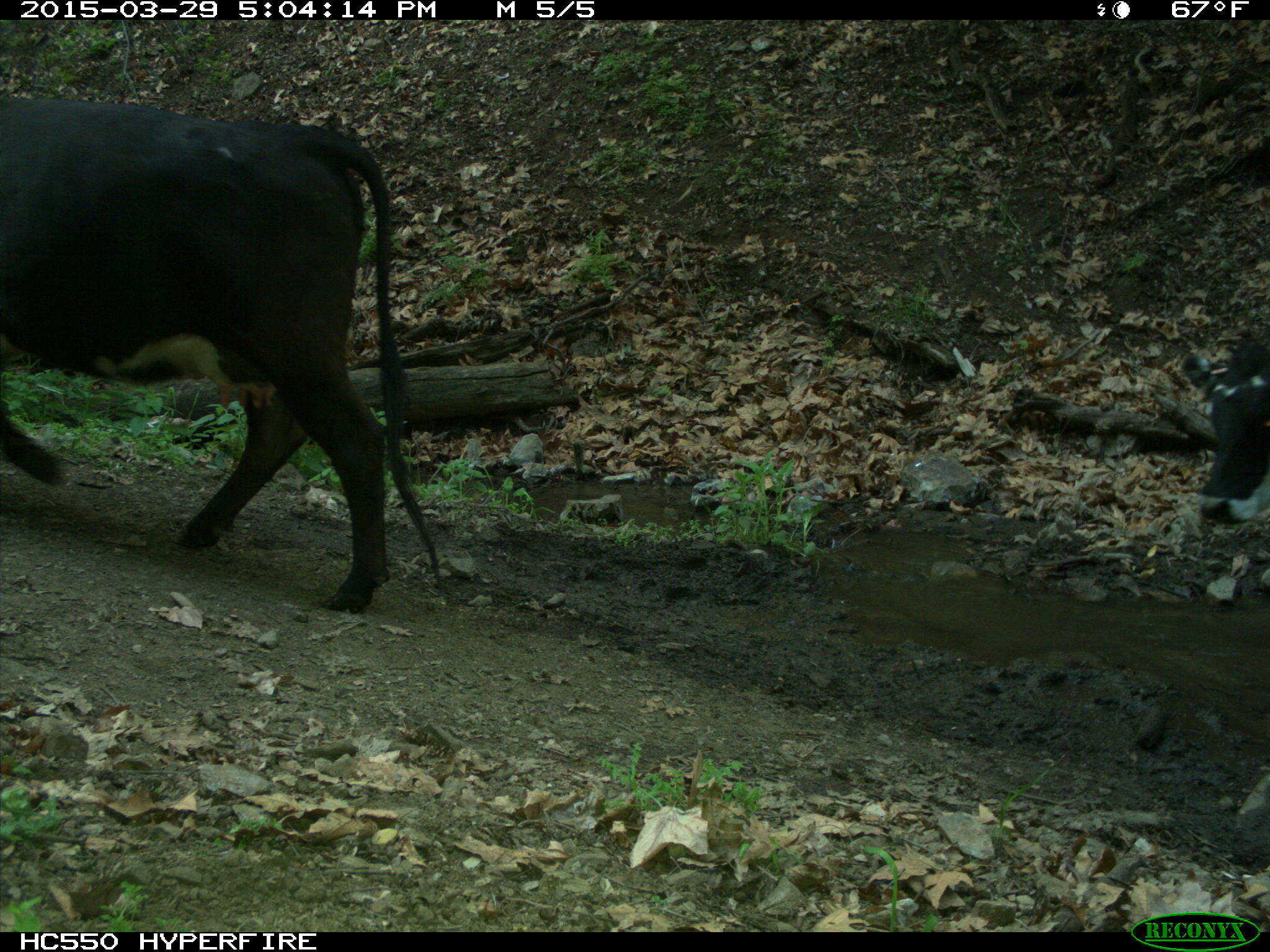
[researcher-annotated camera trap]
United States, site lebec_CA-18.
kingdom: Animalia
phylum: Chordata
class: Mammalia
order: Artiodactyla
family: Bovidae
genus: Bos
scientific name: Bos taurus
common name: domestic cow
Bos taurus (domestic cow).